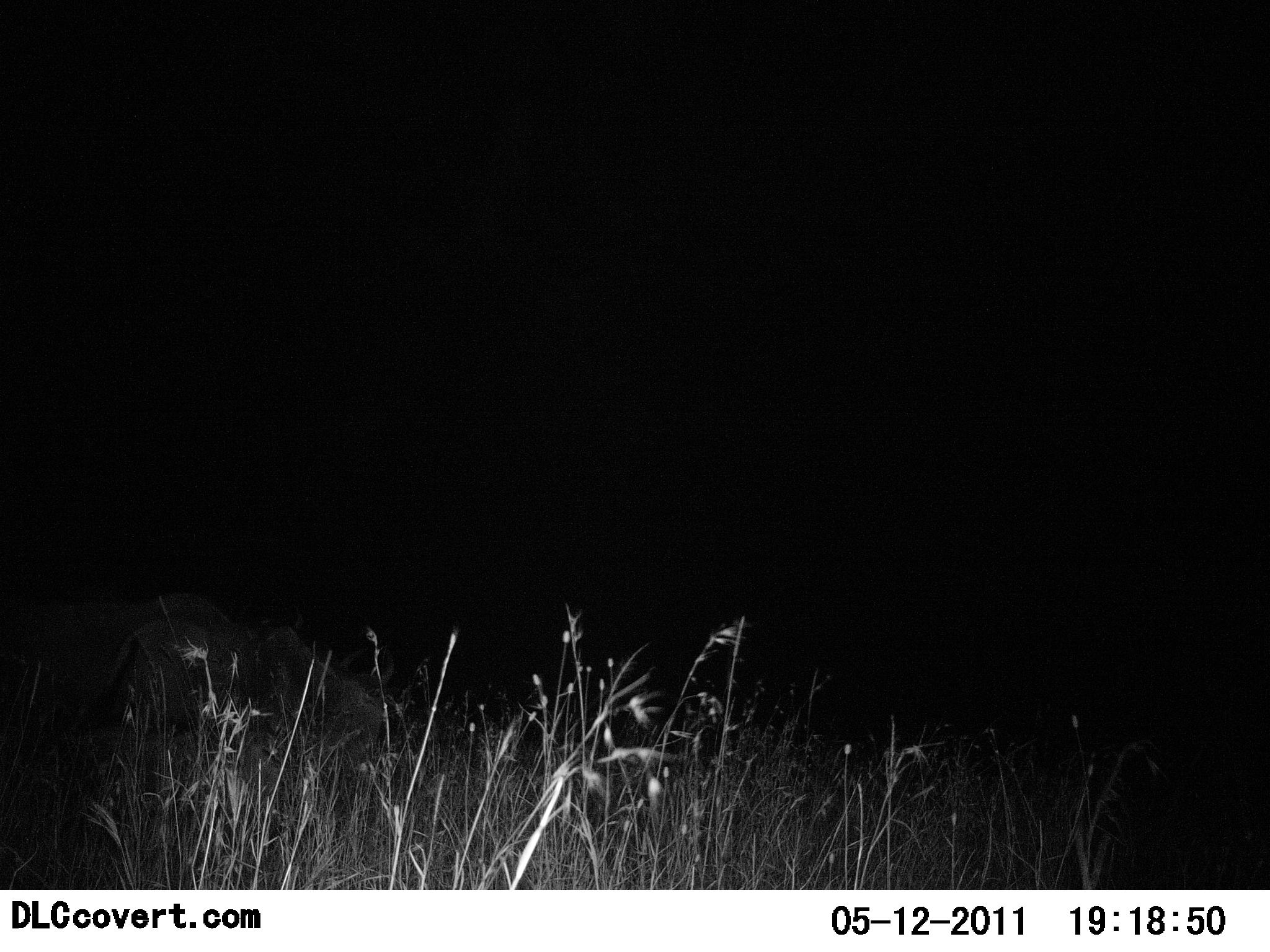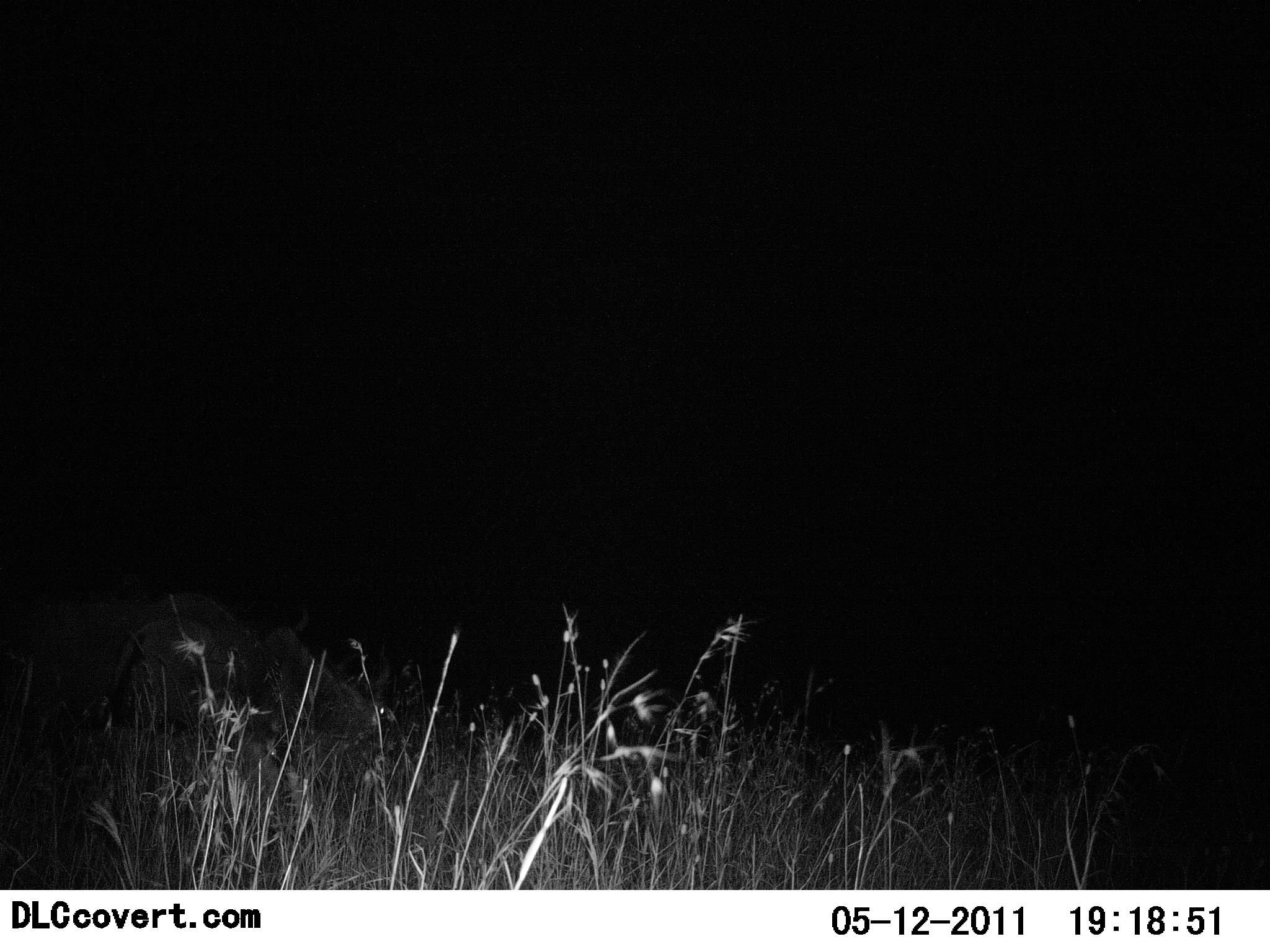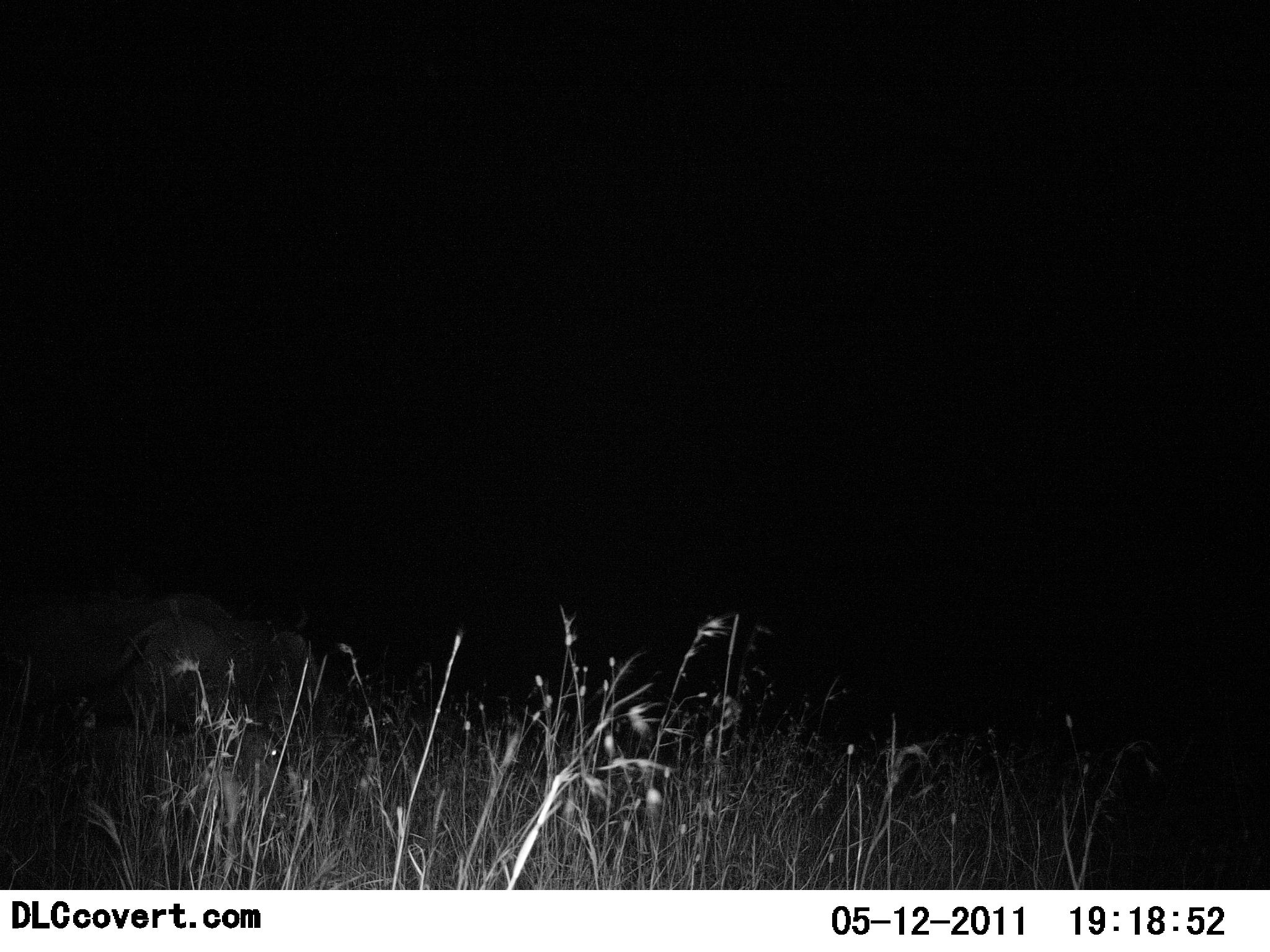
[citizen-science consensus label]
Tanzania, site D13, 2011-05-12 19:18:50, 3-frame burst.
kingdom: Animalia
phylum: Chordata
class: Mammalia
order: Artiodactyla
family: Bovidae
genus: Connochaetes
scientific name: Connochaetes taurinus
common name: blue wildebeest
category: wildebeest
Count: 2.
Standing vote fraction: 12%.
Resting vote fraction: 12%.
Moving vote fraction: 0%.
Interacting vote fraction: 0%.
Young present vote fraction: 0%.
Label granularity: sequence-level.